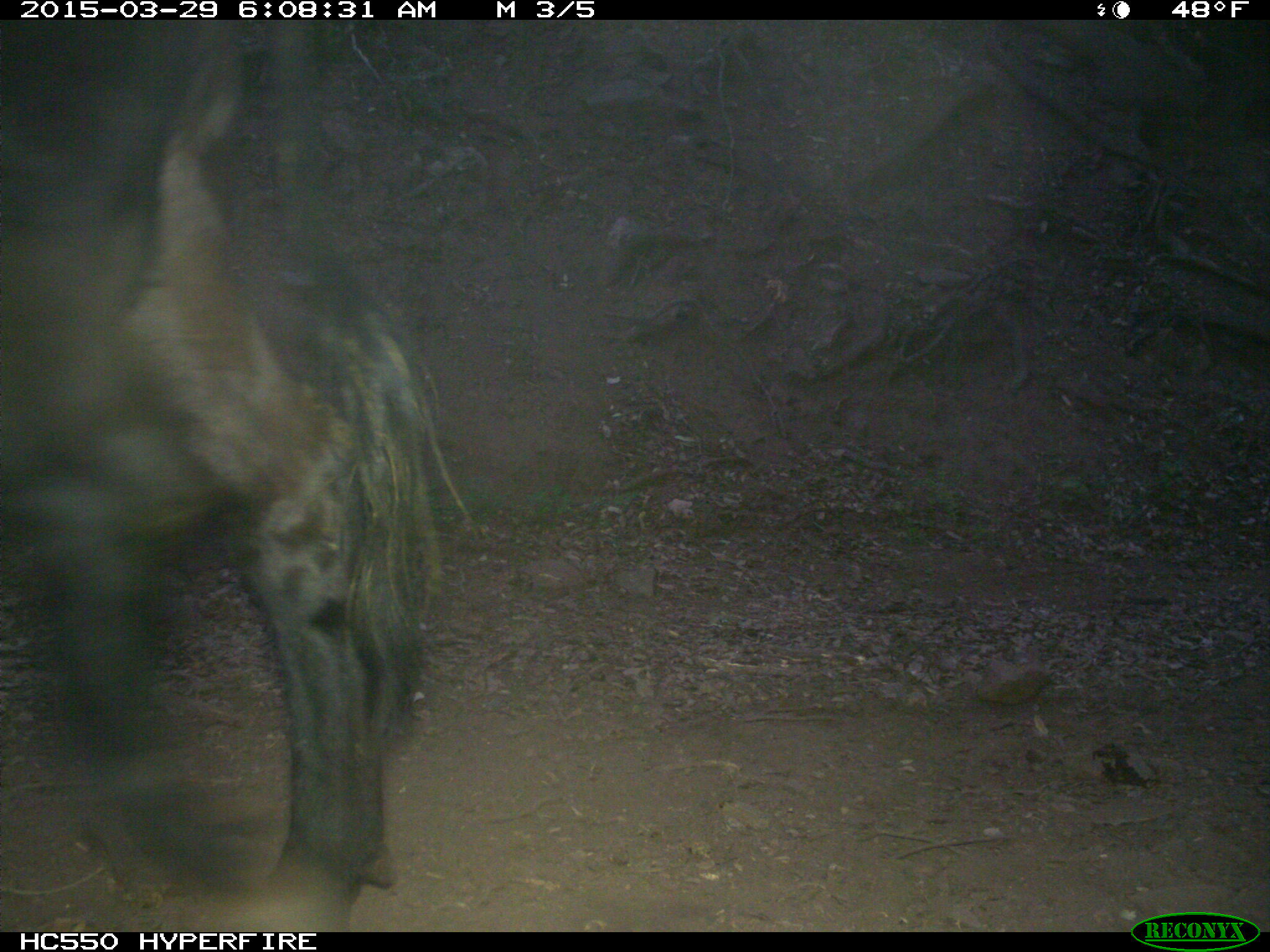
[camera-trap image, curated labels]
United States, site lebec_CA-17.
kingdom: Animalia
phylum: Chordata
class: Mammalia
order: Artiodactyla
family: Bovidae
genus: Bos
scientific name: Bos taurus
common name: domestic cow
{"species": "Bos taurus (domestic cow)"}